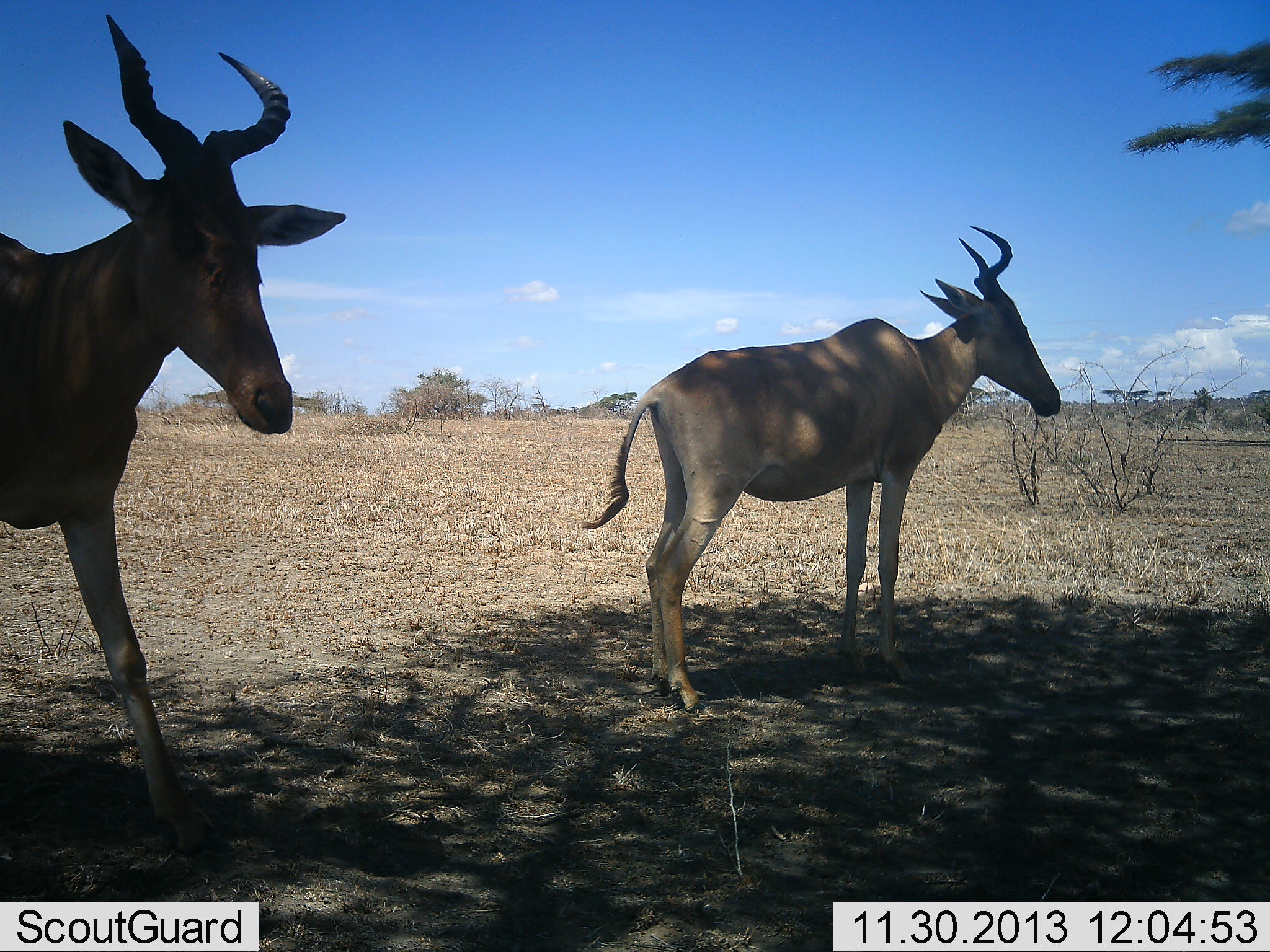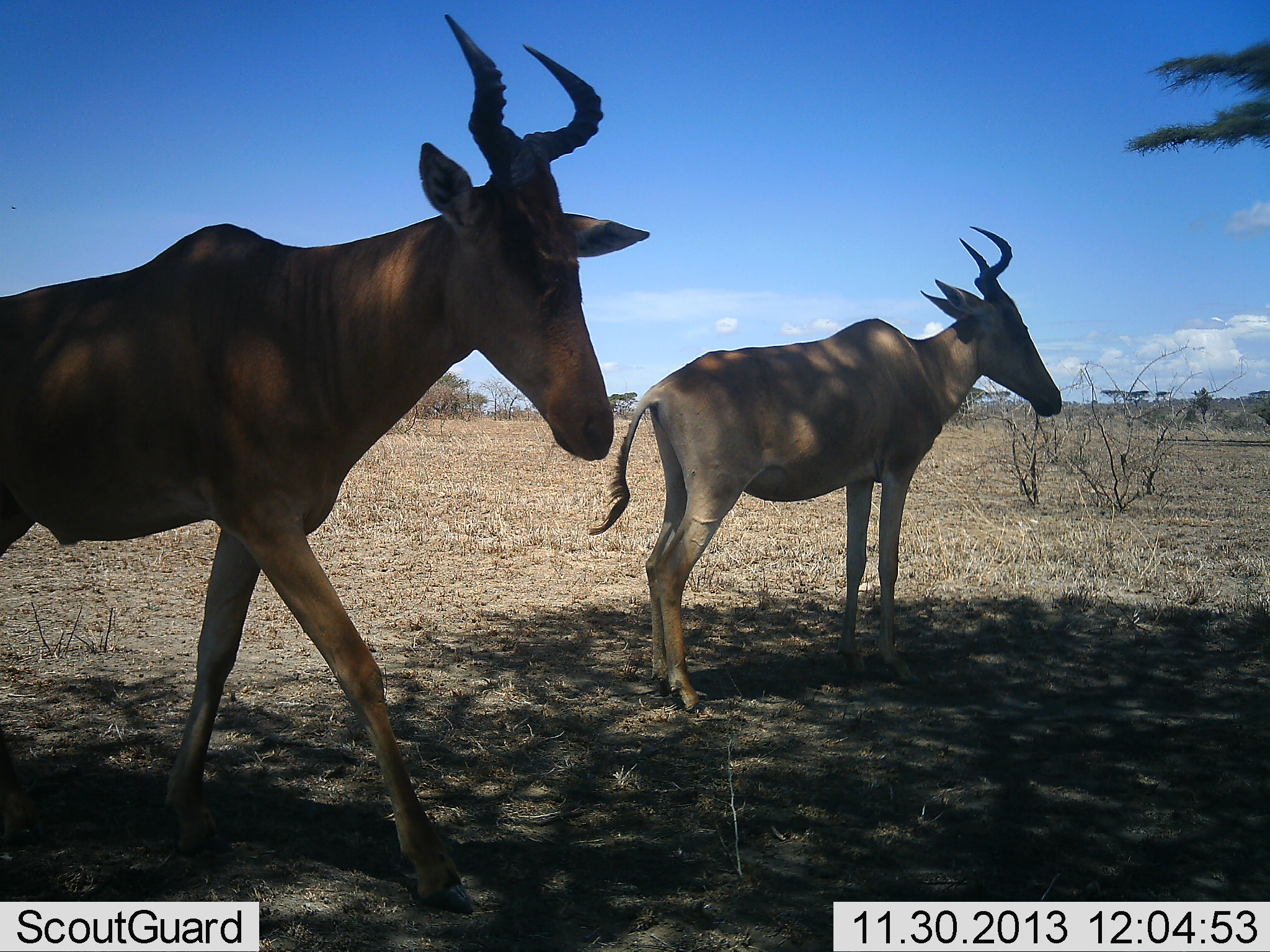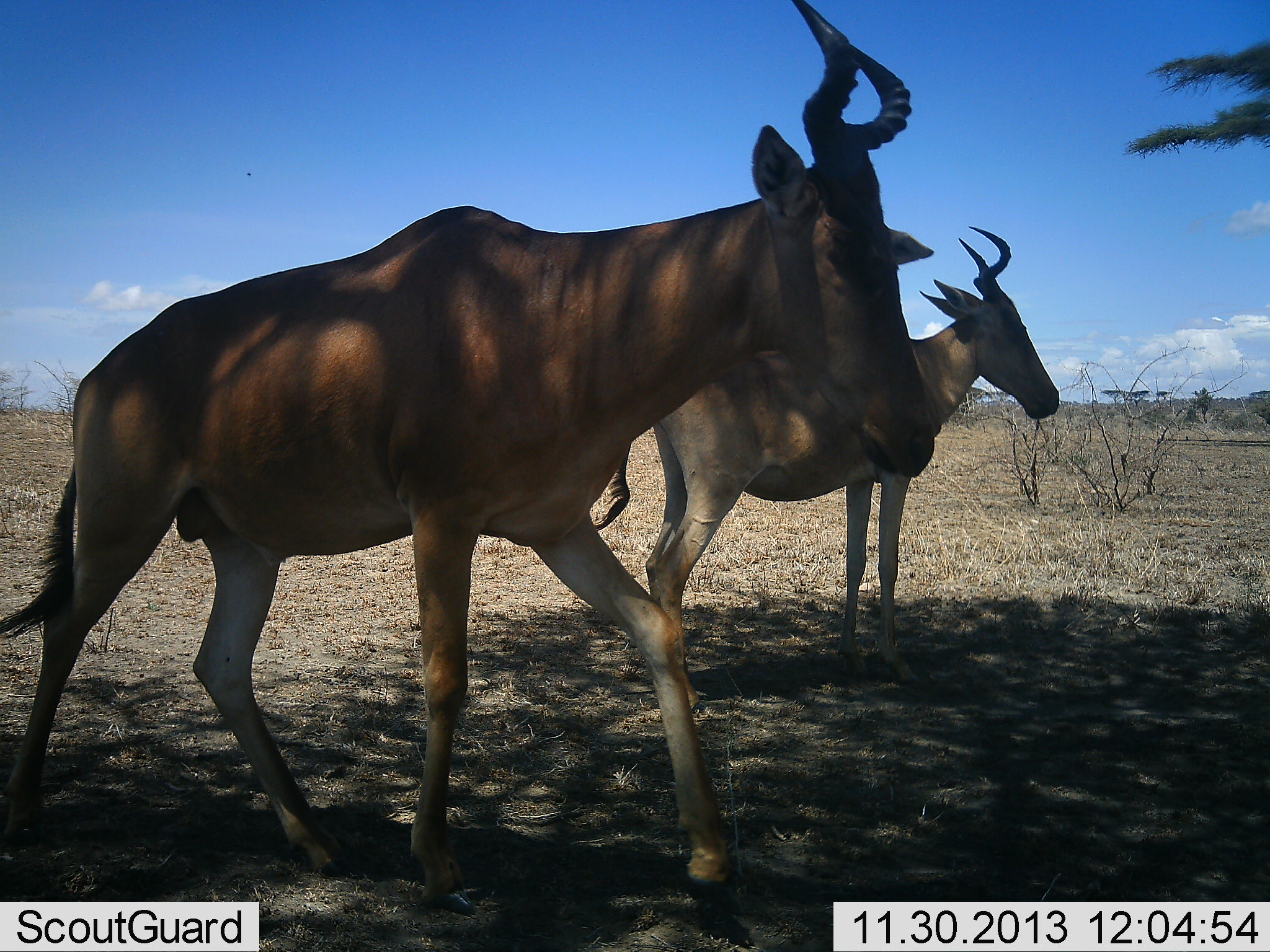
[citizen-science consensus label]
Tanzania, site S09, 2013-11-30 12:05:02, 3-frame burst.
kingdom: Animalia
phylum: Chordata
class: Mammalia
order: Artiodactyla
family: Bovidae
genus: Alcelaphus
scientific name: Alcelaphus buselaphus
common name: hartebeest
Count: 2.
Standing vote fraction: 70%.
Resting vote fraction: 0%.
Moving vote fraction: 90%.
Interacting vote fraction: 0%.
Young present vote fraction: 0%.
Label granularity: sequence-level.